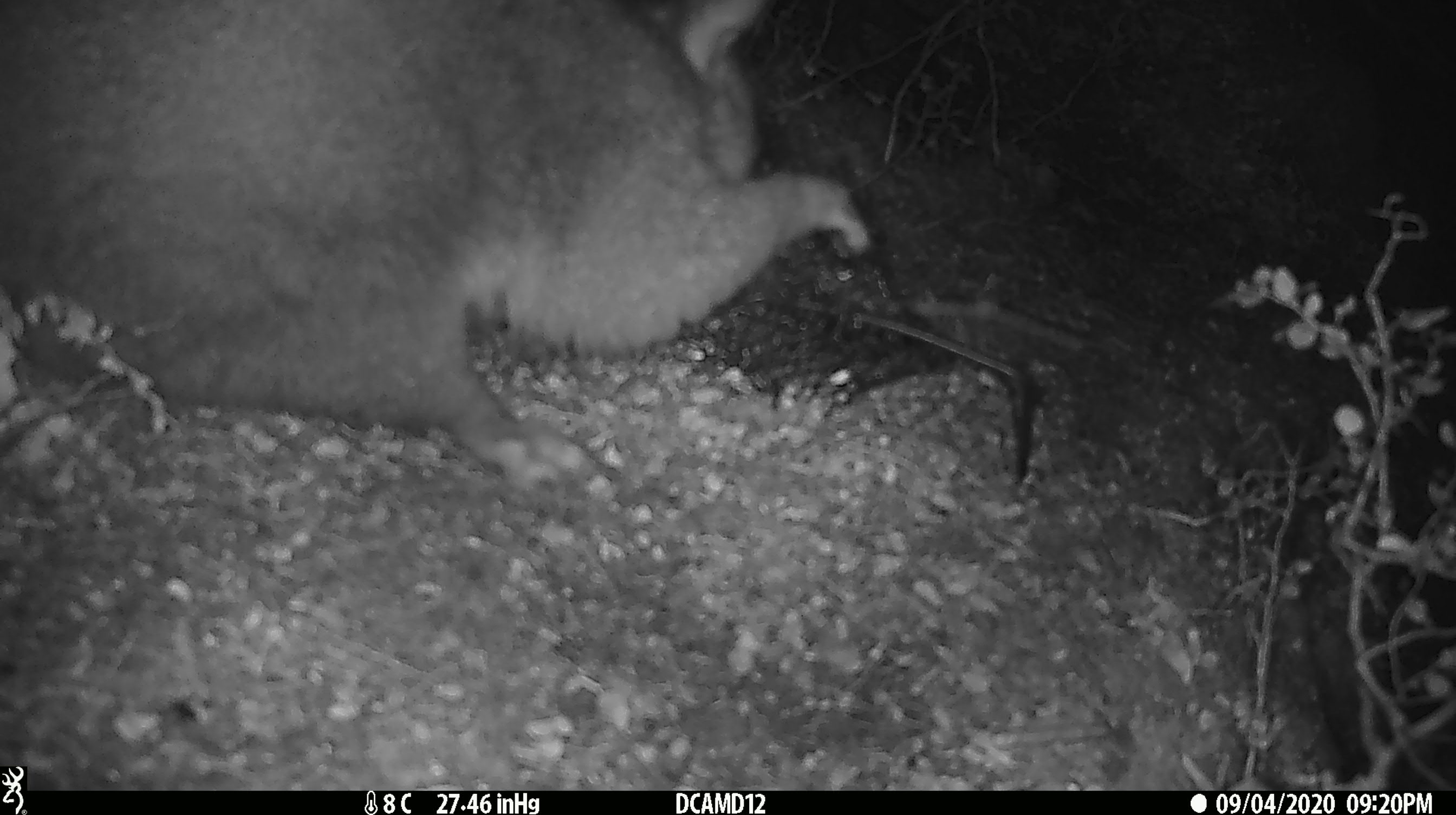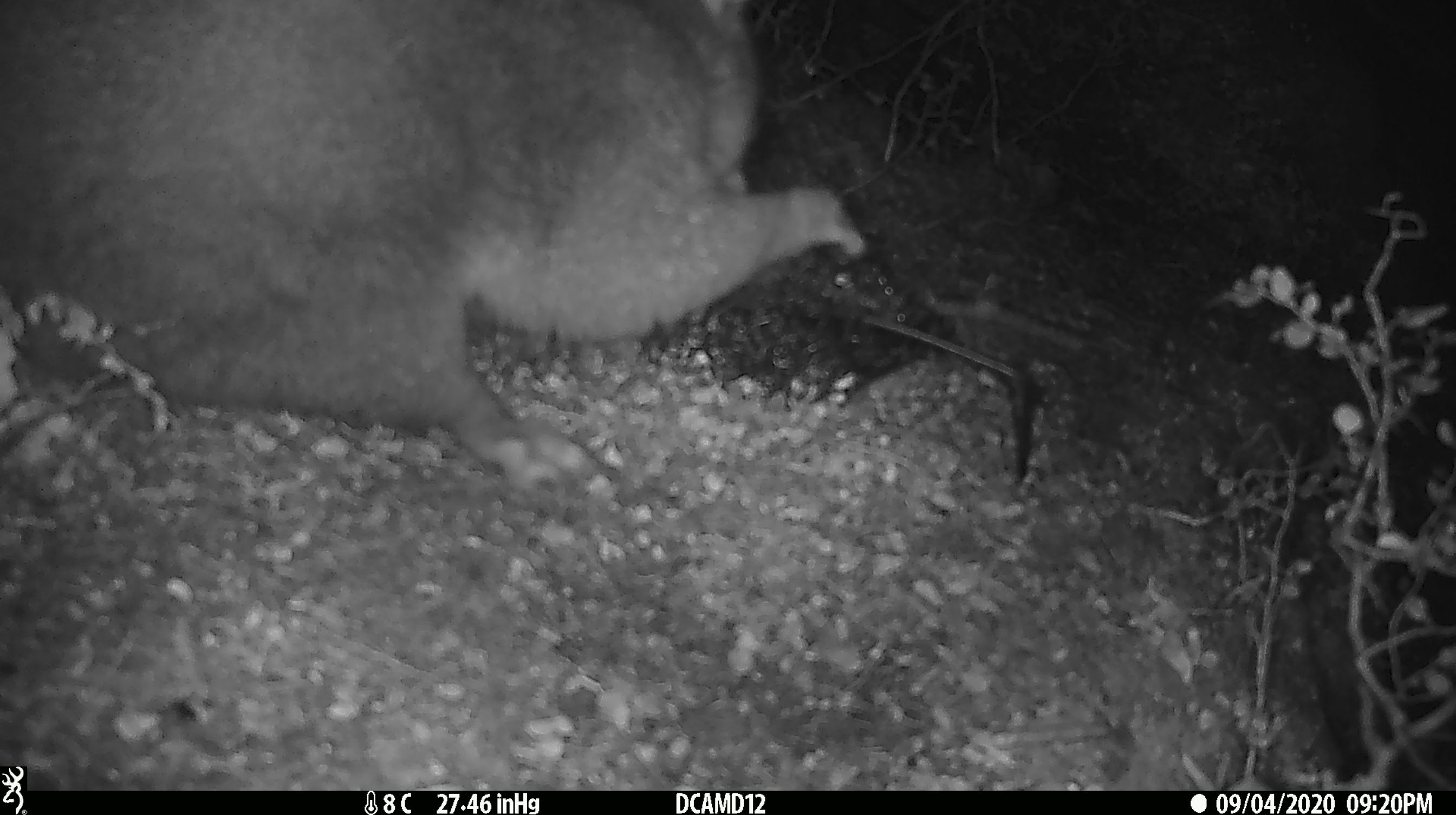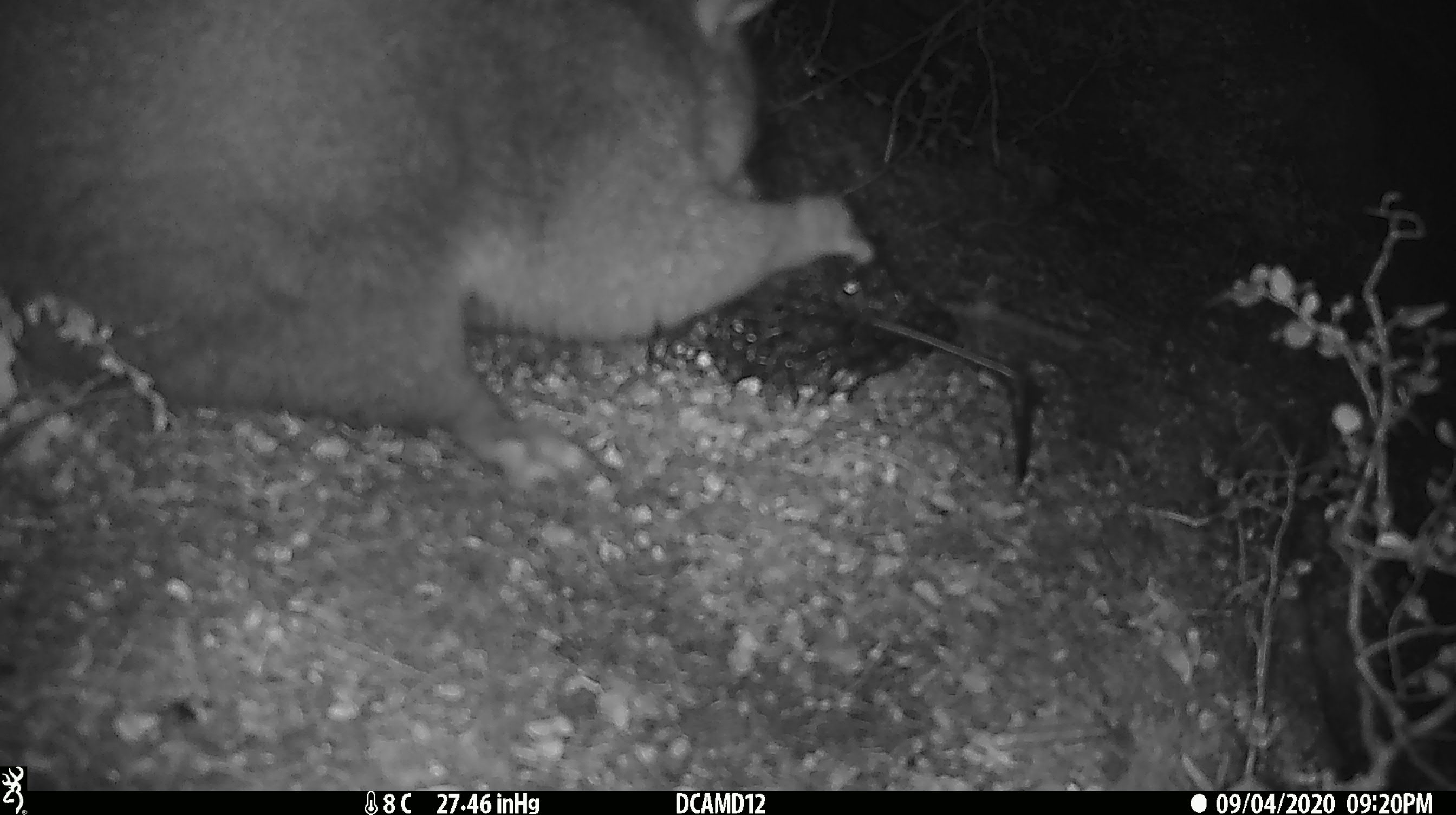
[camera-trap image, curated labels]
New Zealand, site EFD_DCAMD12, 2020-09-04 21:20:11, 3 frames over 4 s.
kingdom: Animalia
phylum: Chordata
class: Mammalia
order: Diprotodontia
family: Phalangeridae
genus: Trichosurus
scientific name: Trichosurus vulpecula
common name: common brushtail possum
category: possum